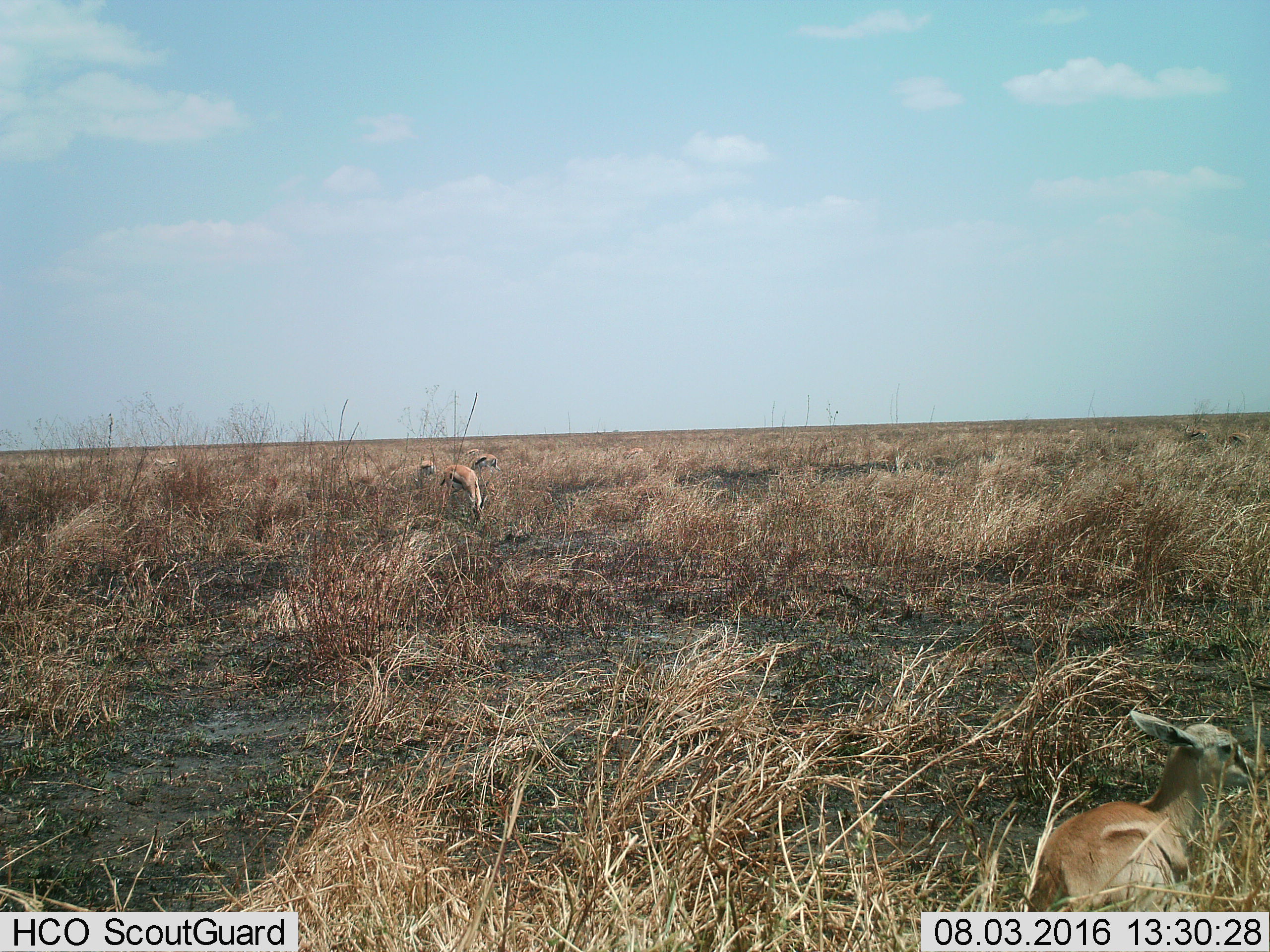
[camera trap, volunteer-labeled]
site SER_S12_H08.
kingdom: Animalia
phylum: Chordata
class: Mammalia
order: Artiodactyla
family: Bovidae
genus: Eudorcas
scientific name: Eudorcas thomsonii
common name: thomson's gazelle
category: gazellethomsons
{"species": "gazellethomsons (thomson's gazelle) (Eudorcas thomsonii)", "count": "8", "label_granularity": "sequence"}